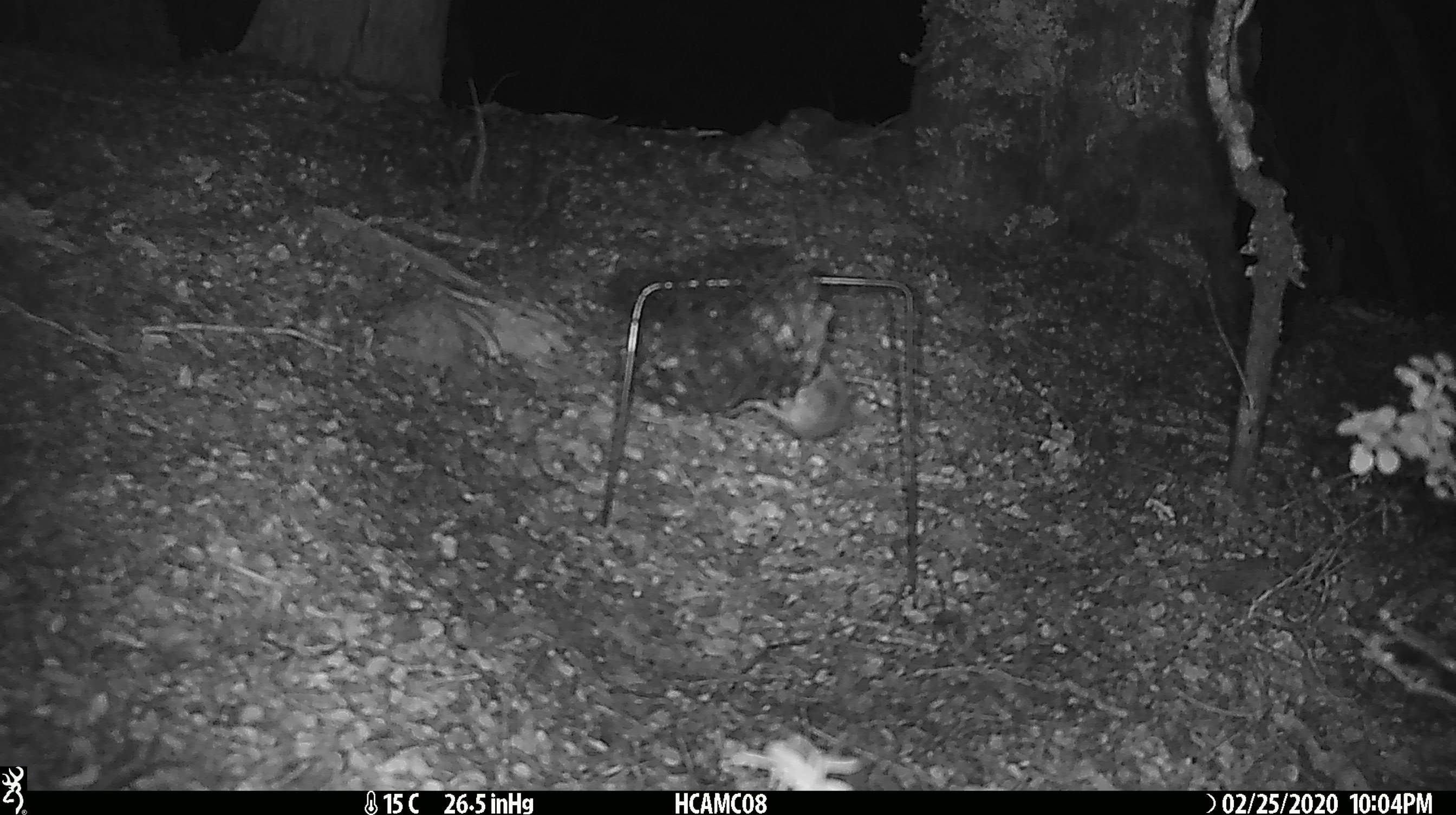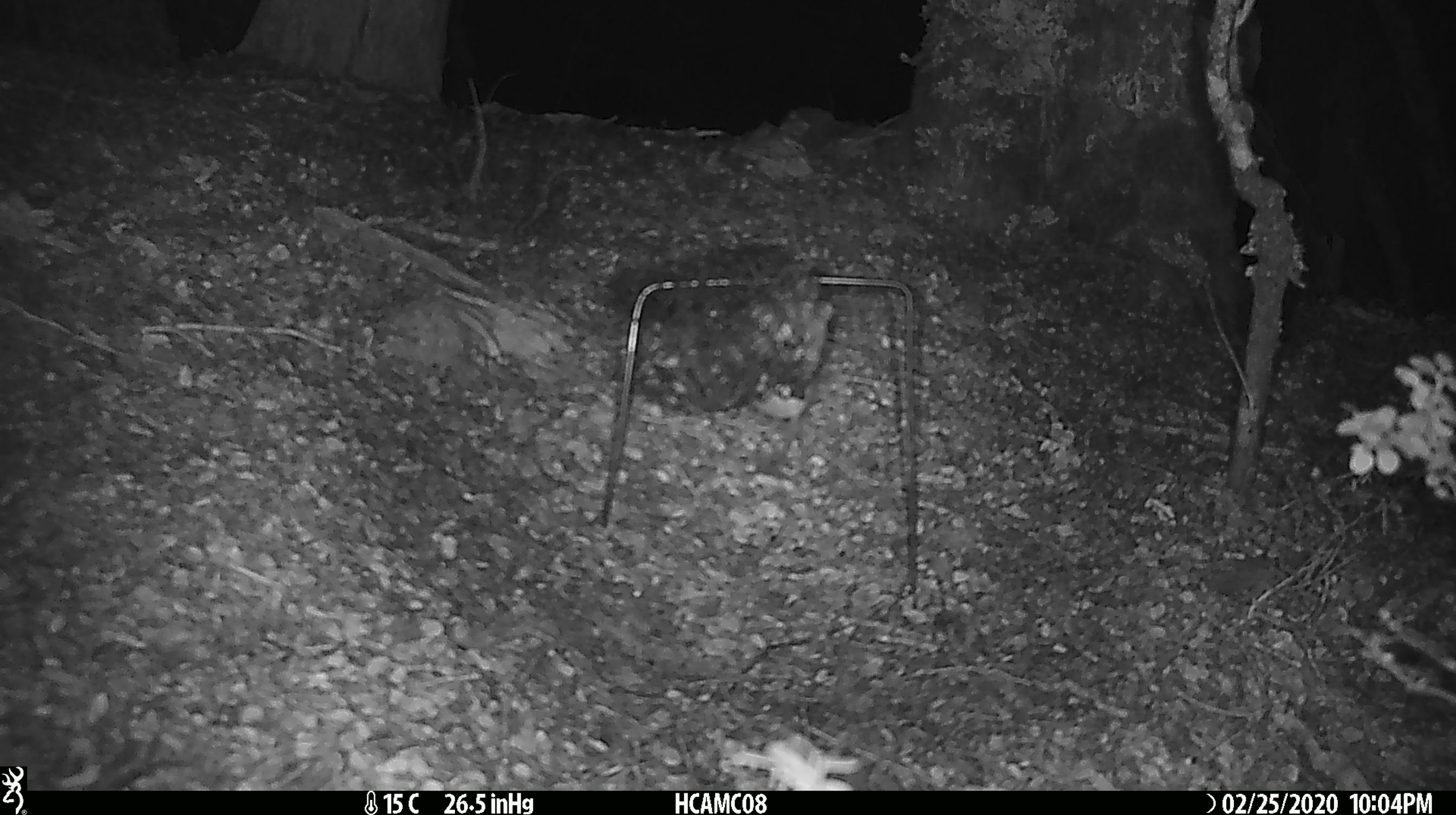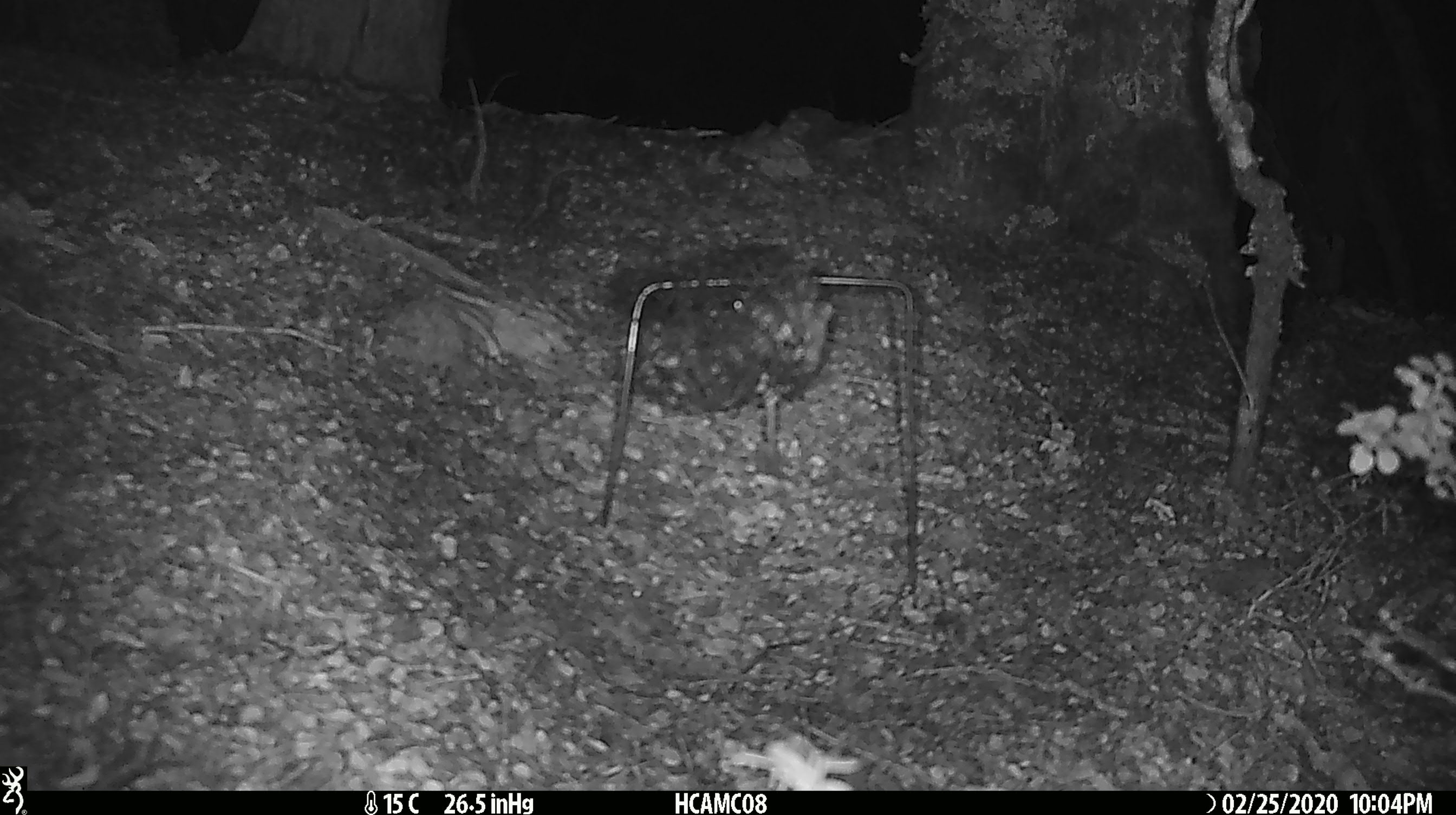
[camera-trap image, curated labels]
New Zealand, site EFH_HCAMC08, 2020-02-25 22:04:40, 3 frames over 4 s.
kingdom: Animalia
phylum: Chordata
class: Mammalia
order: Rodentia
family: Muridae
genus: Mus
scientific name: Mus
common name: mouse